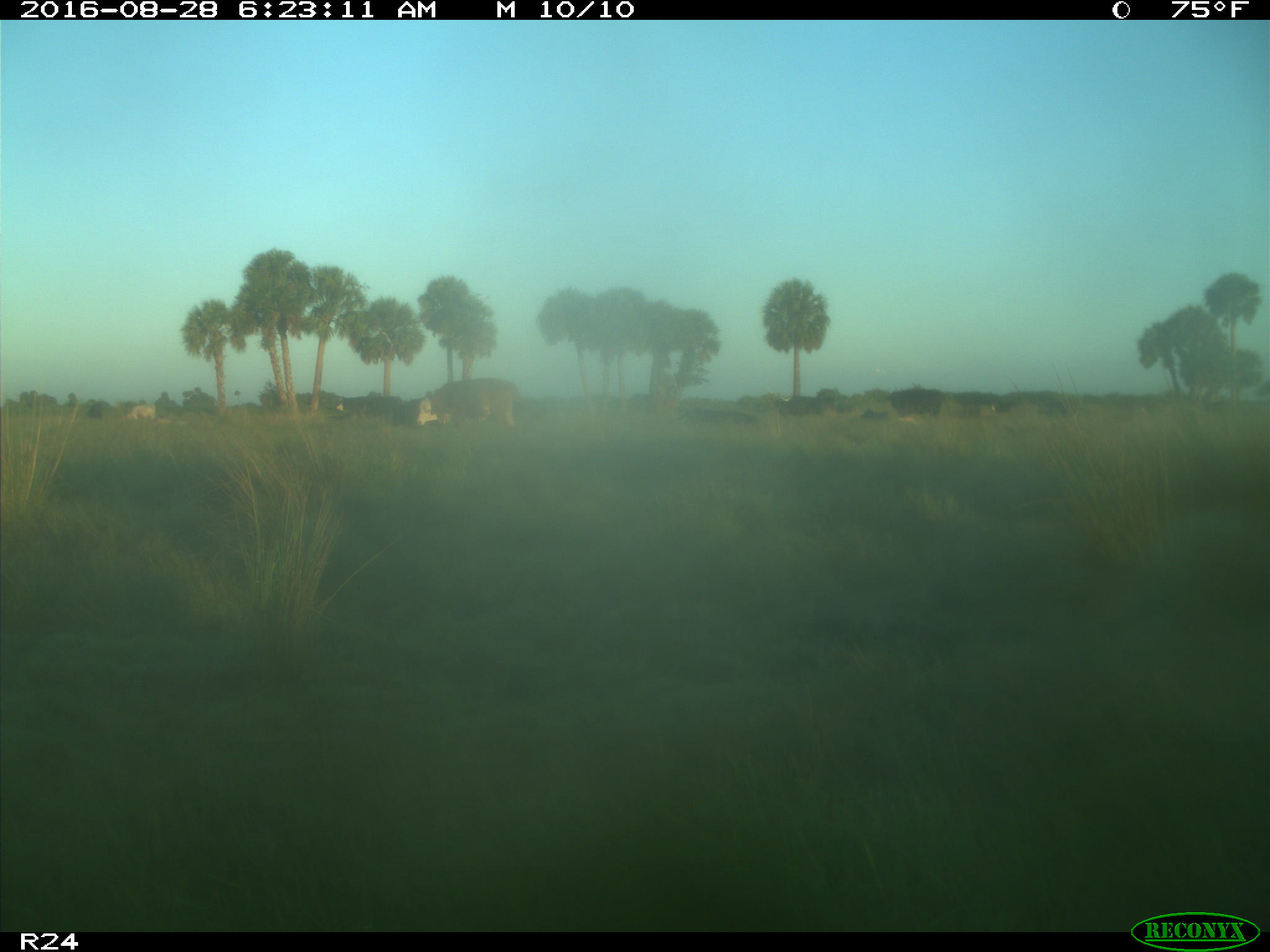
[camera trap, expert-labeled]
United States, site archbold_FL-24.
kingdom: Animalia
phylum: Chordata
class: Mammalia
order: Artiodactyla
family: Bovidae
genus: Bos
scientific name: Bos taurus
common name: domestic cow